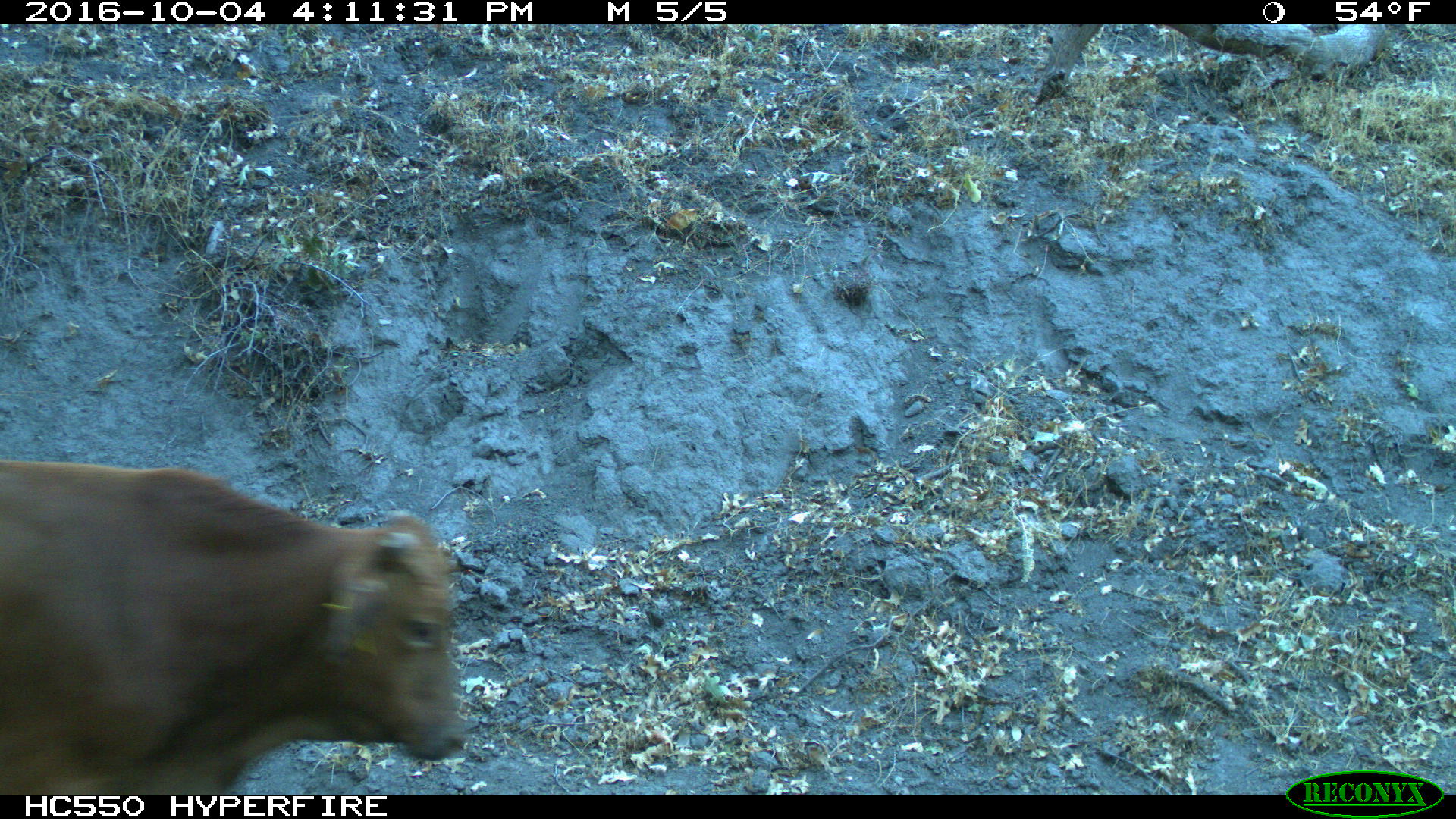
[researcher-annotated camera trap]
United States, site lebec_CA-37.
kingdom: Animalia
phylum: Chordata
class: Mammalia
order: Artiodactyla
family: Bovidae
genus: Bos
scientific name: Bos taurus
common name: domestic cow